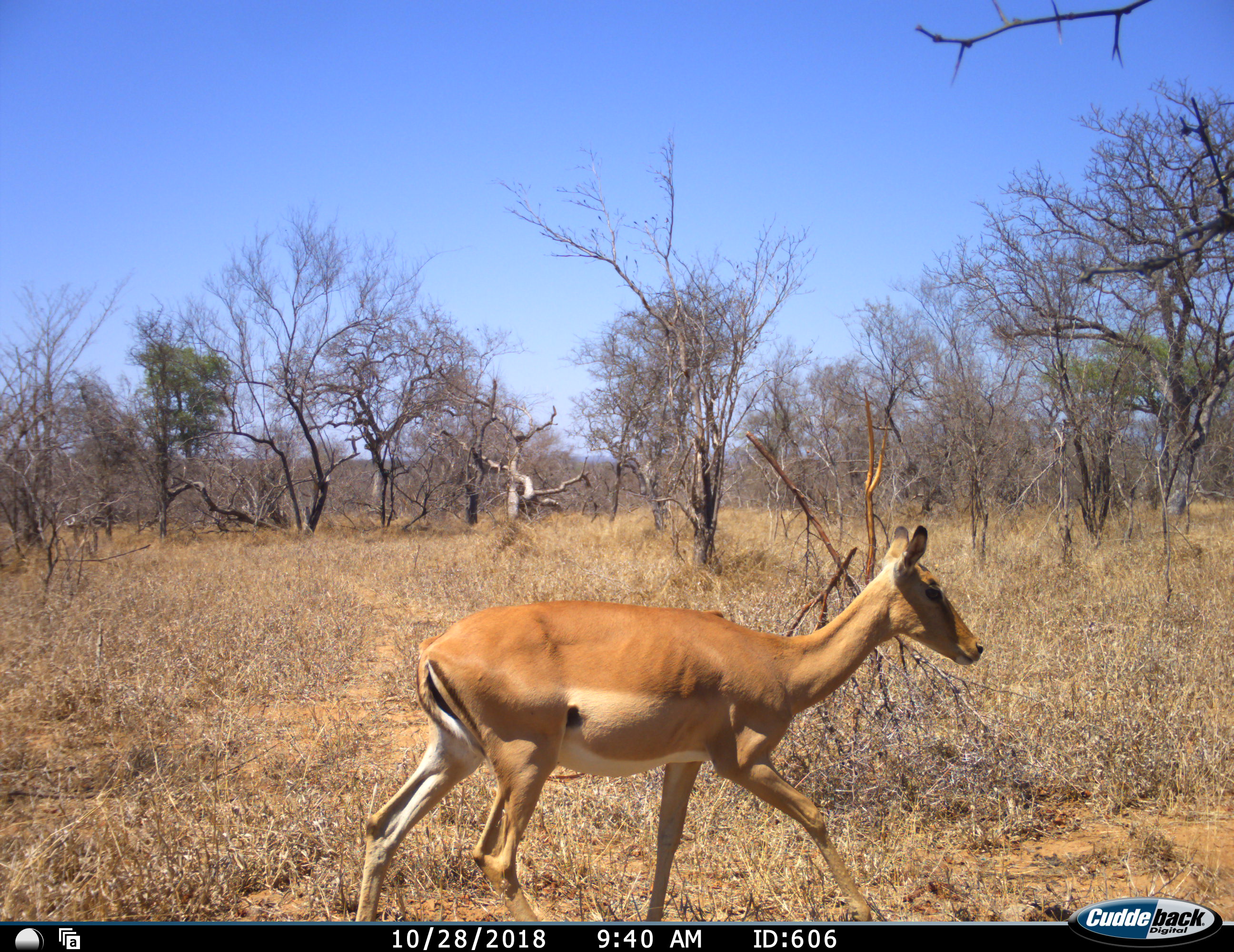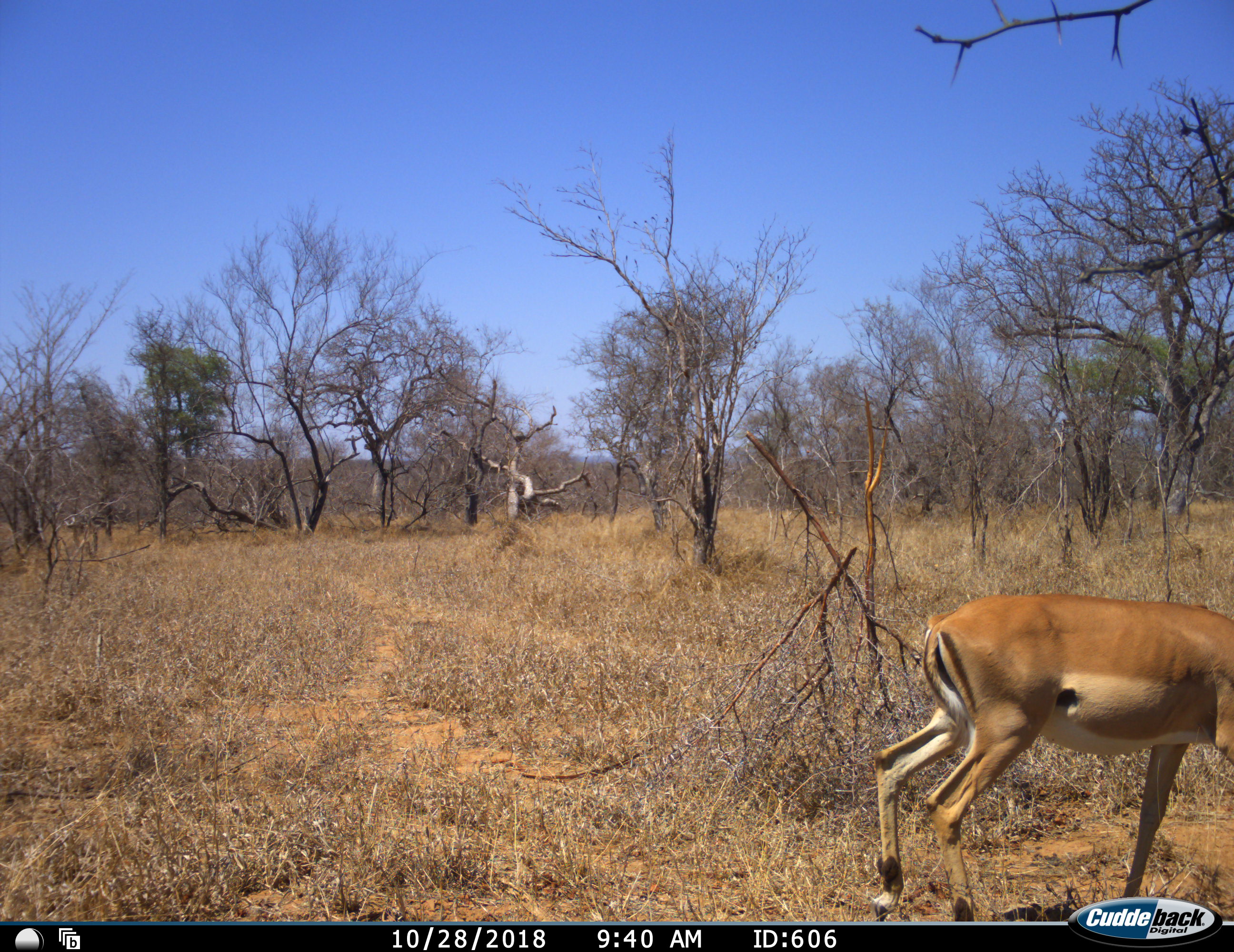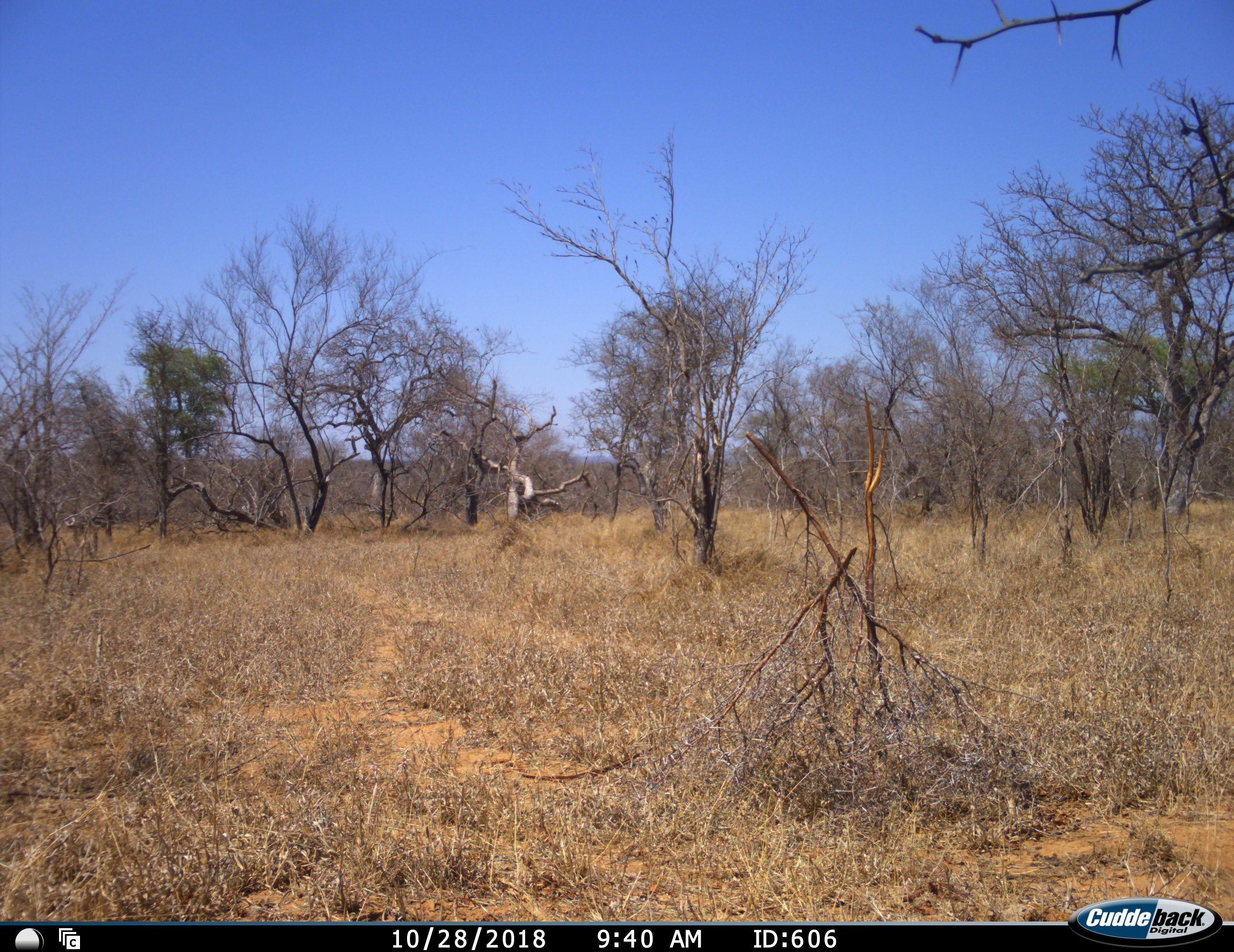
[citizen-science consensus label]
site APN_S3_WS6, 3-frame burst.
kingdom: Animalia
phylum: Chordata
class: Mammalia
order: Artiodactyla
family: Bovidae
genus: Aepyceros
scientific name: Aepyceros melampus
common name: impala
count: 1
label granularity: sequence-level